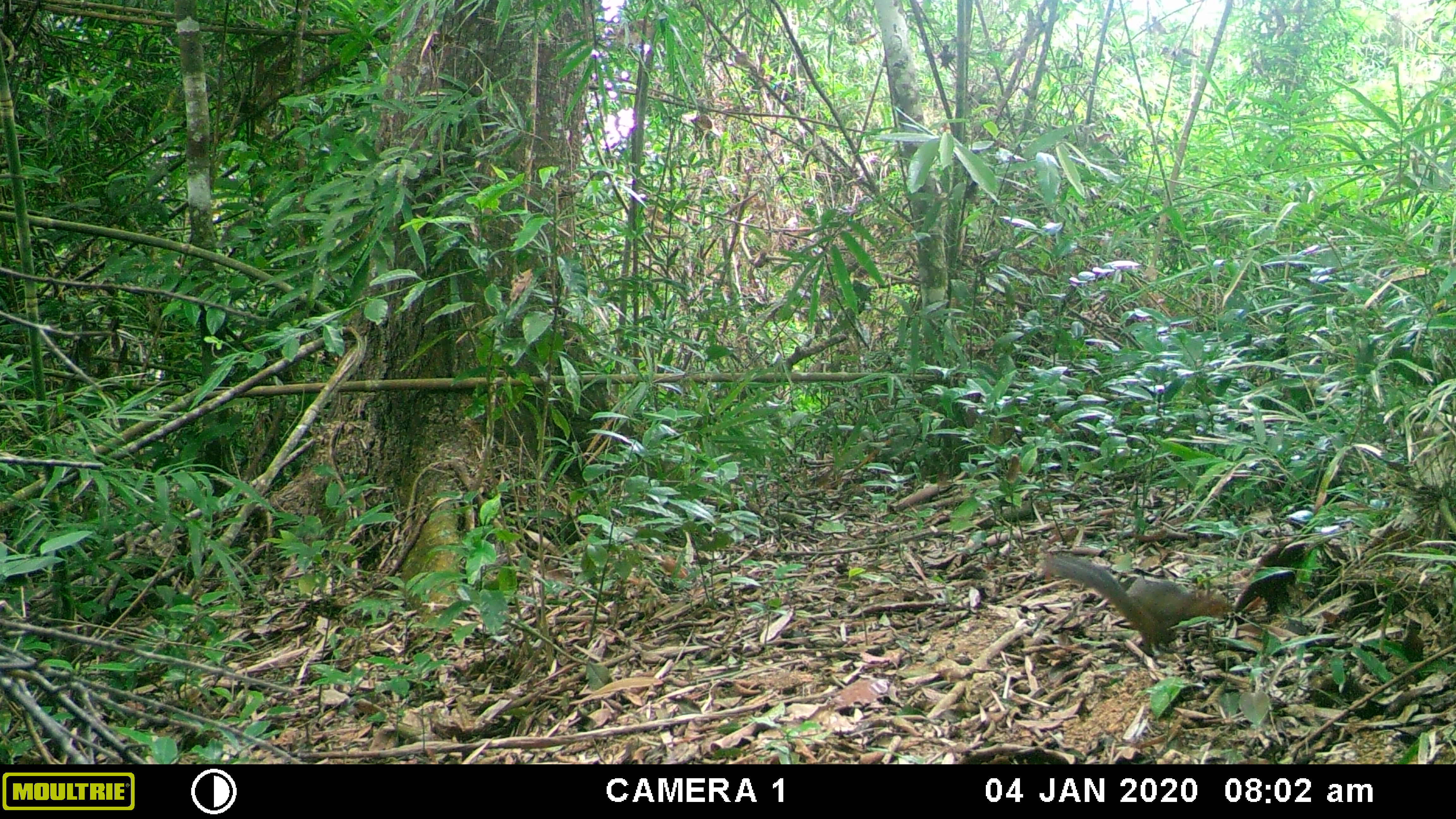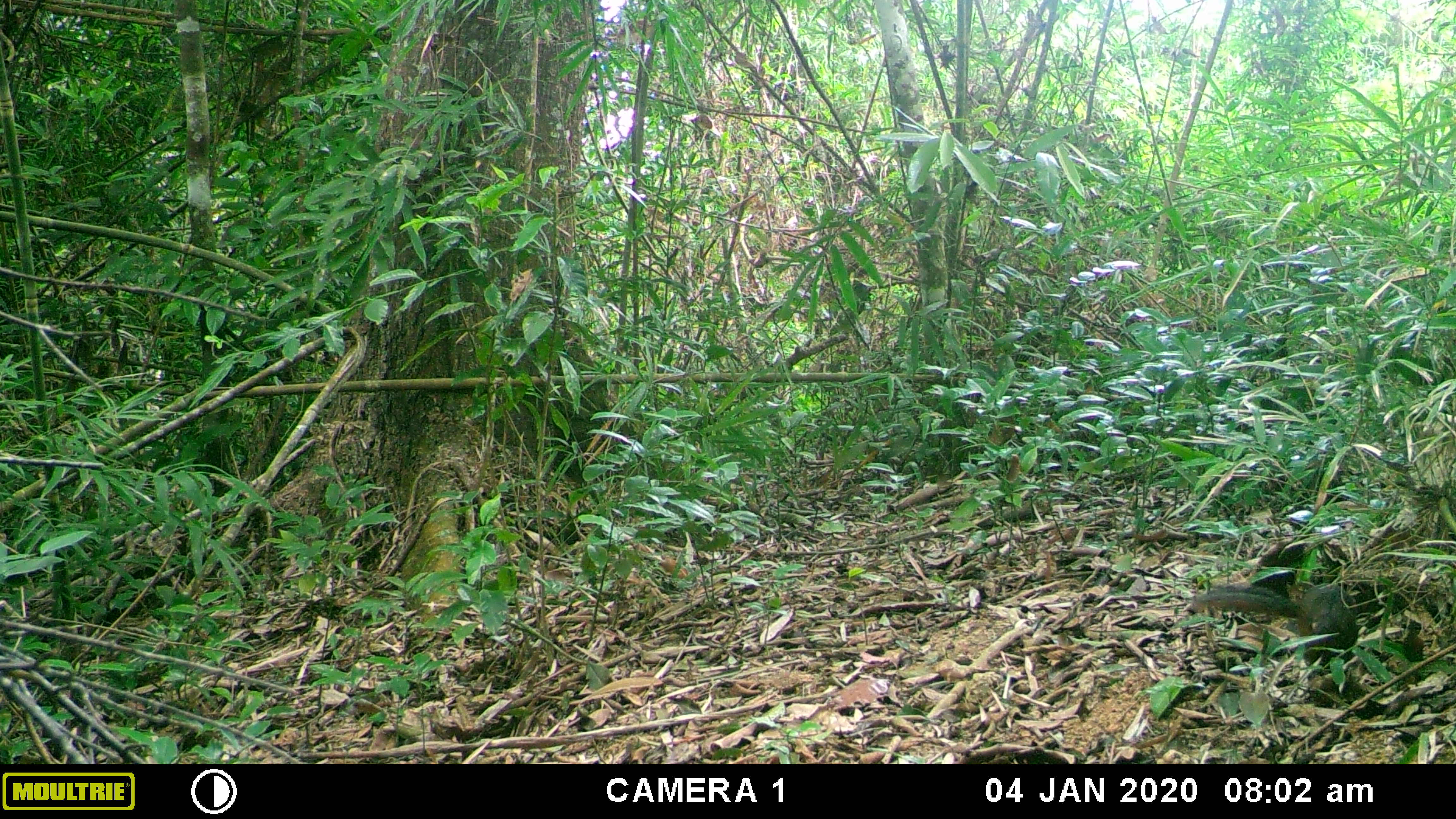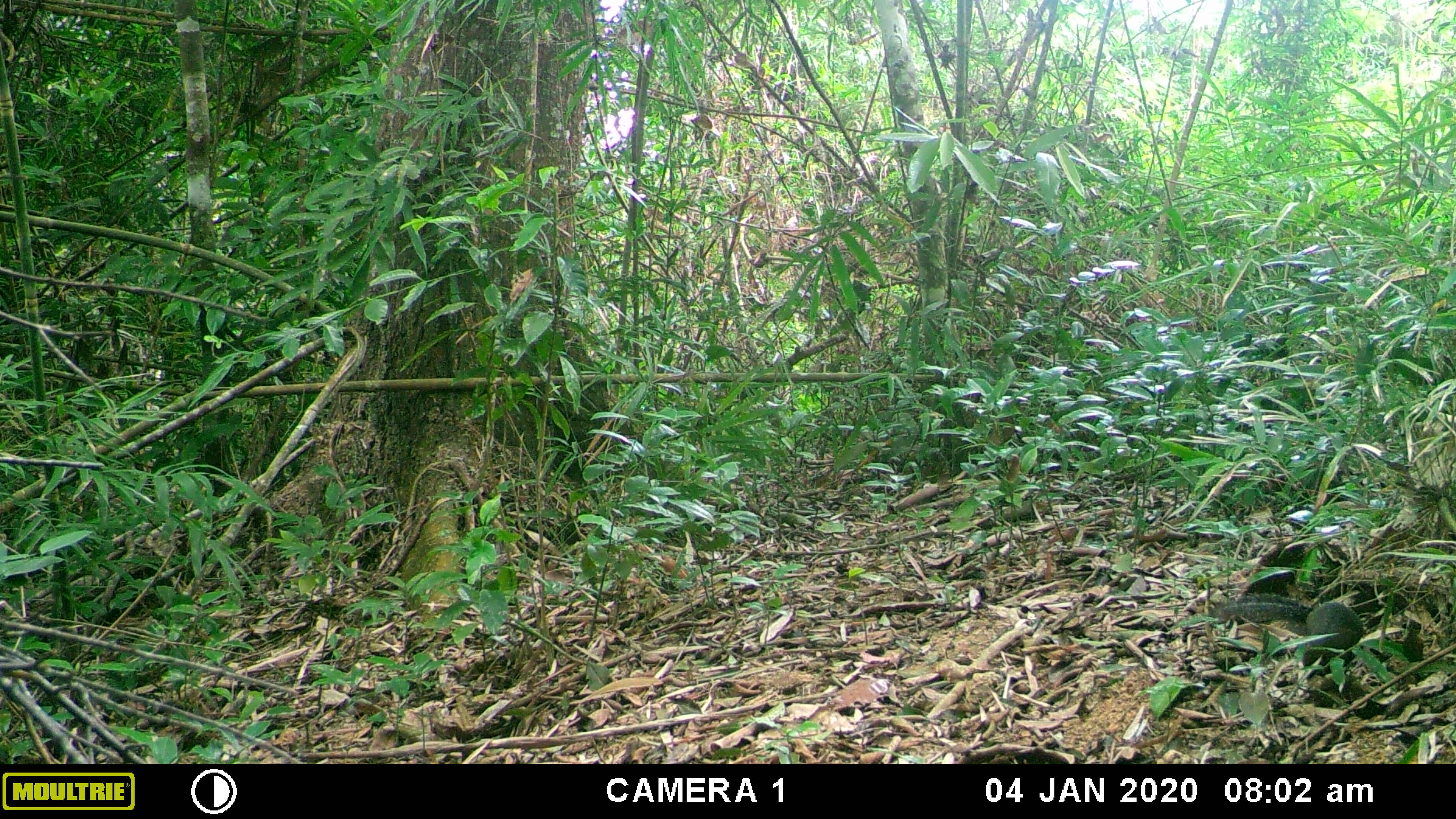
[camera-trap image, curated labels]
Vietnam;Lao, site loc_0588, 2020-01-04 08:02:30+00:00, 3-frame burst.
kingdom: Animalia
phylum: Chordata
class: Mammalia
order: Rodentia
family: Sciuridae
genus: Dremomys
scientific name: Dremomys rufigenis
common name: red-cheeked squirrel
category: red cheeked squirrel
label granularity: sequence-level